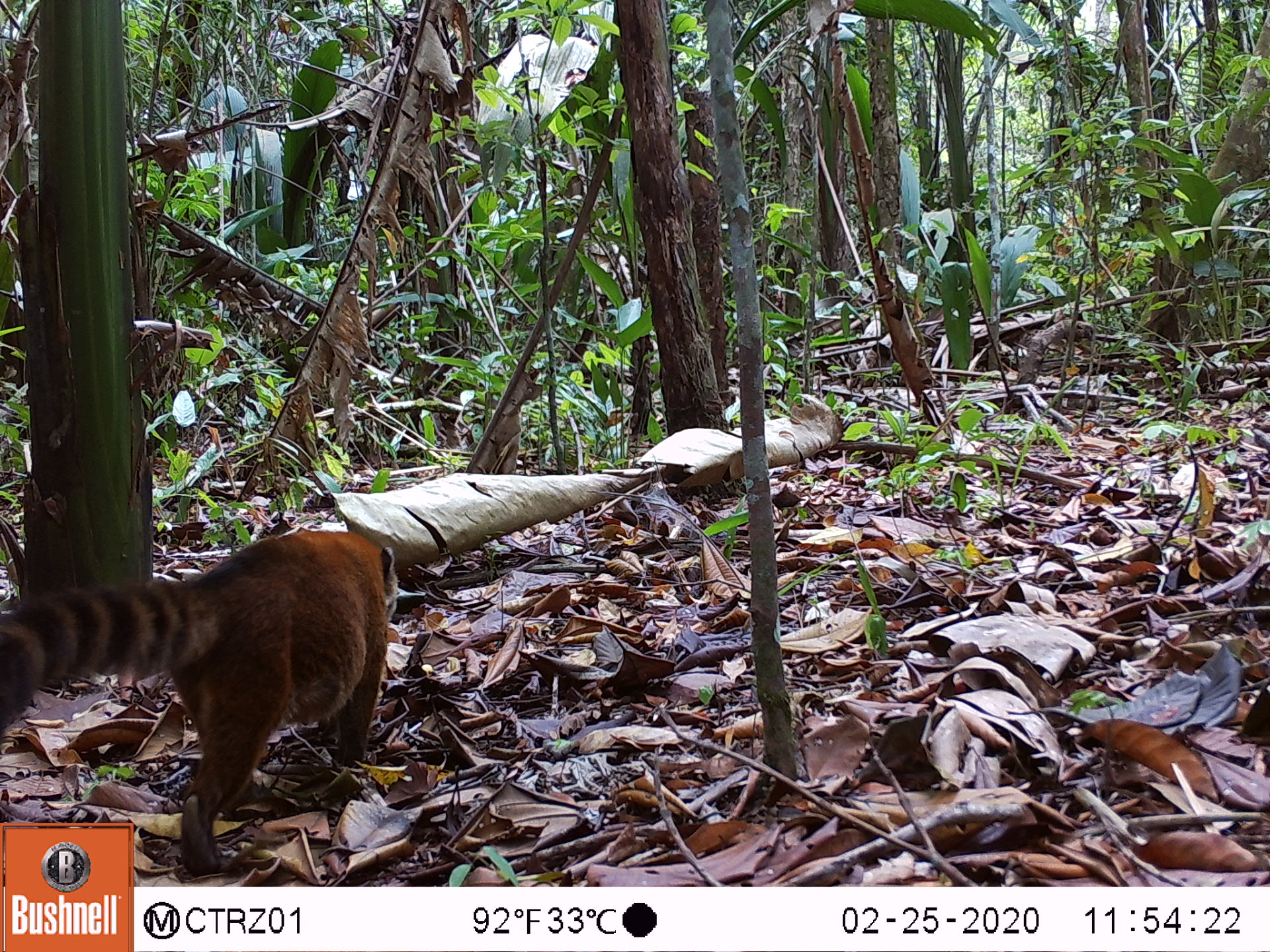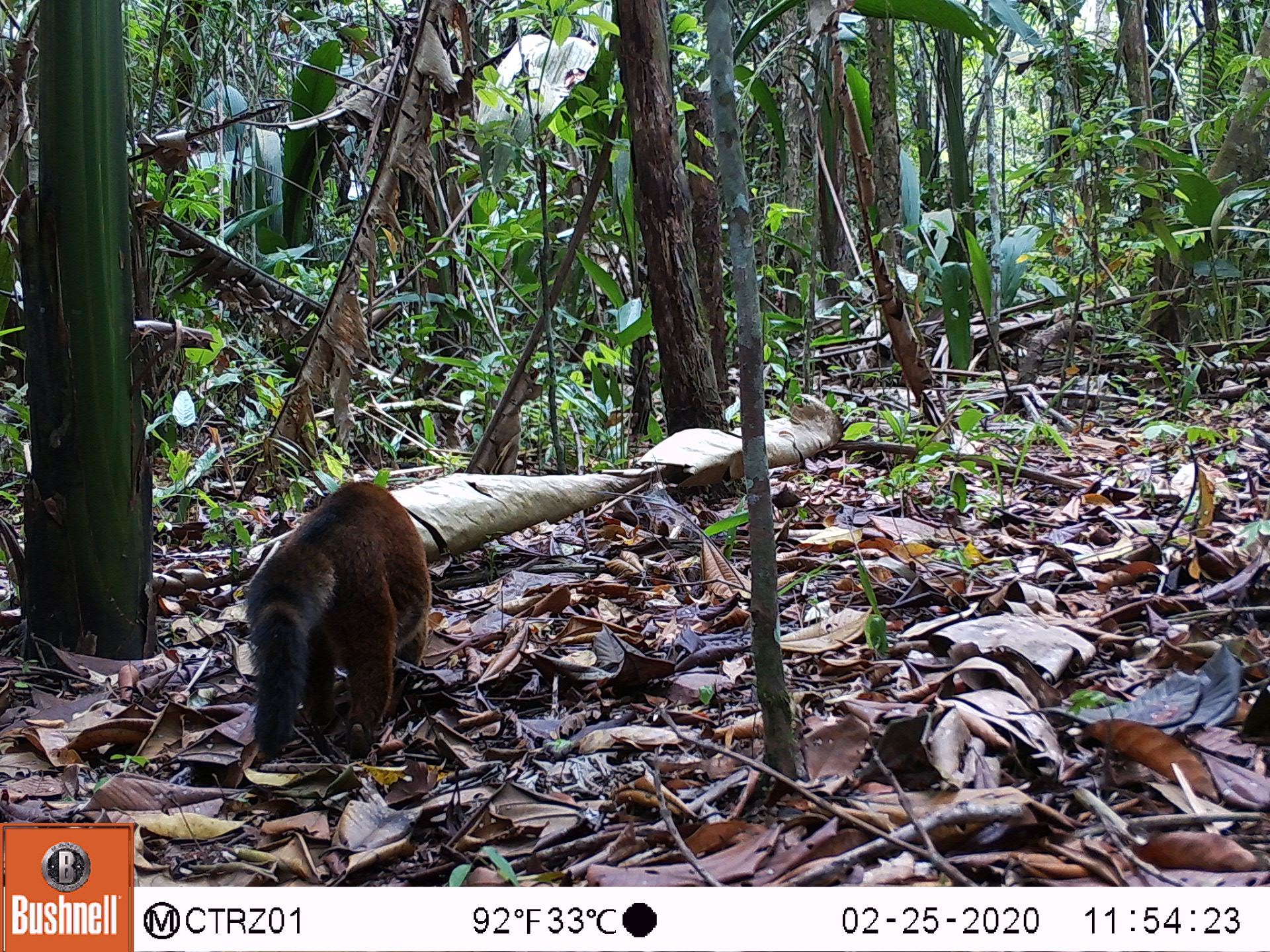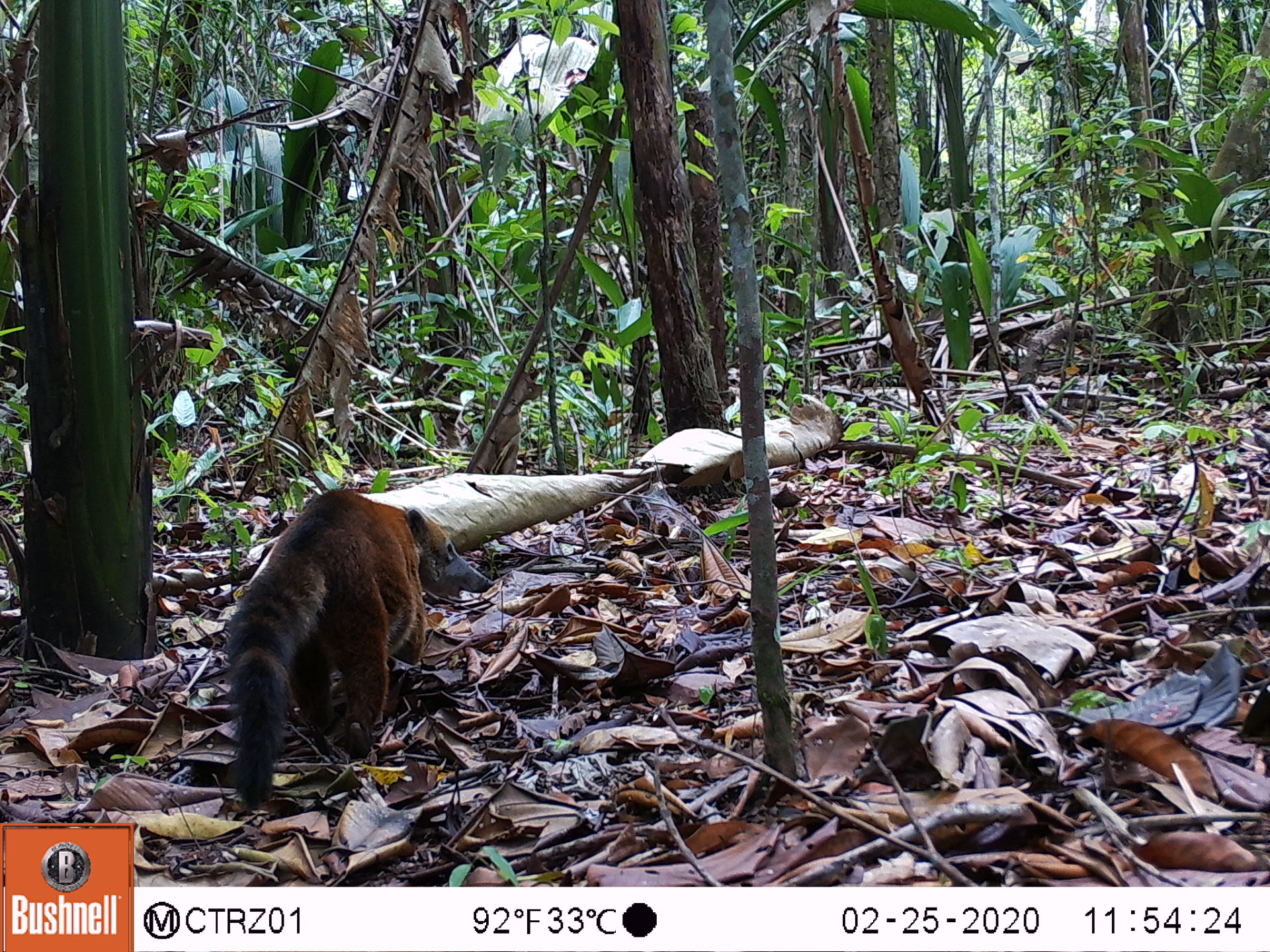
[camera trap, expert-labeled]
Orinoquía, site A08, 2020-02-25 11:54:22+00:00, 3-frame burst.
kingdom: Animalia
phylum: Chordata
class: Mammalia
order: Carnivora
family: Procyonidae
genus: Nasua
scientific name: Nasua nasua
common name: south american coati